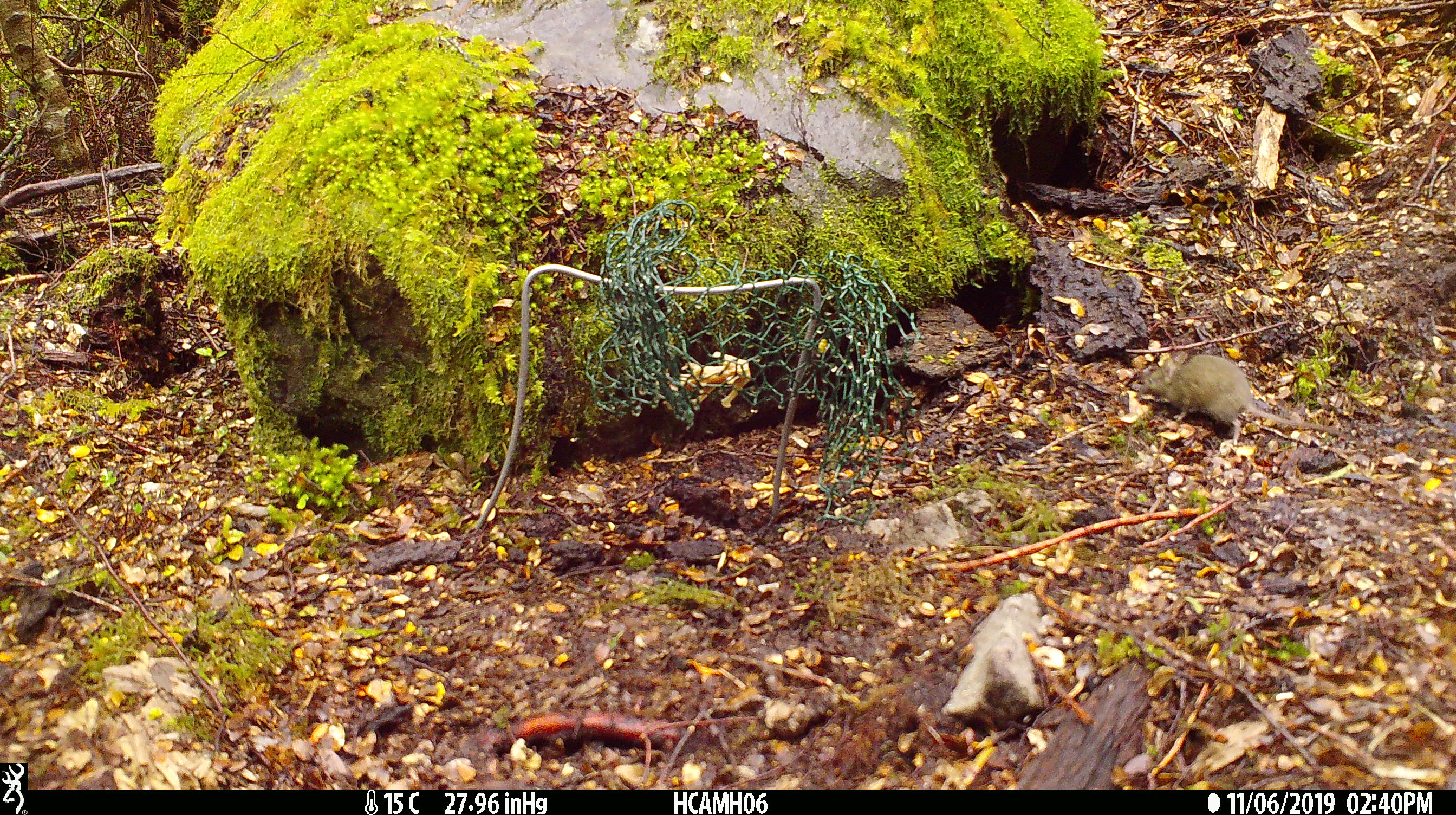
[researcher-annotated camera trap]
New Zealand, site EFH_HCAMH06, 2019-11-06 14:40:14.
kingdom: Animalia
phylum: Chordata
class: Mammalia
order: Rodentia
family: Muridae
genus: Mus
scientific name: Mus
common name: mouse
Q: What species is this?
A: Mouse (Mus).